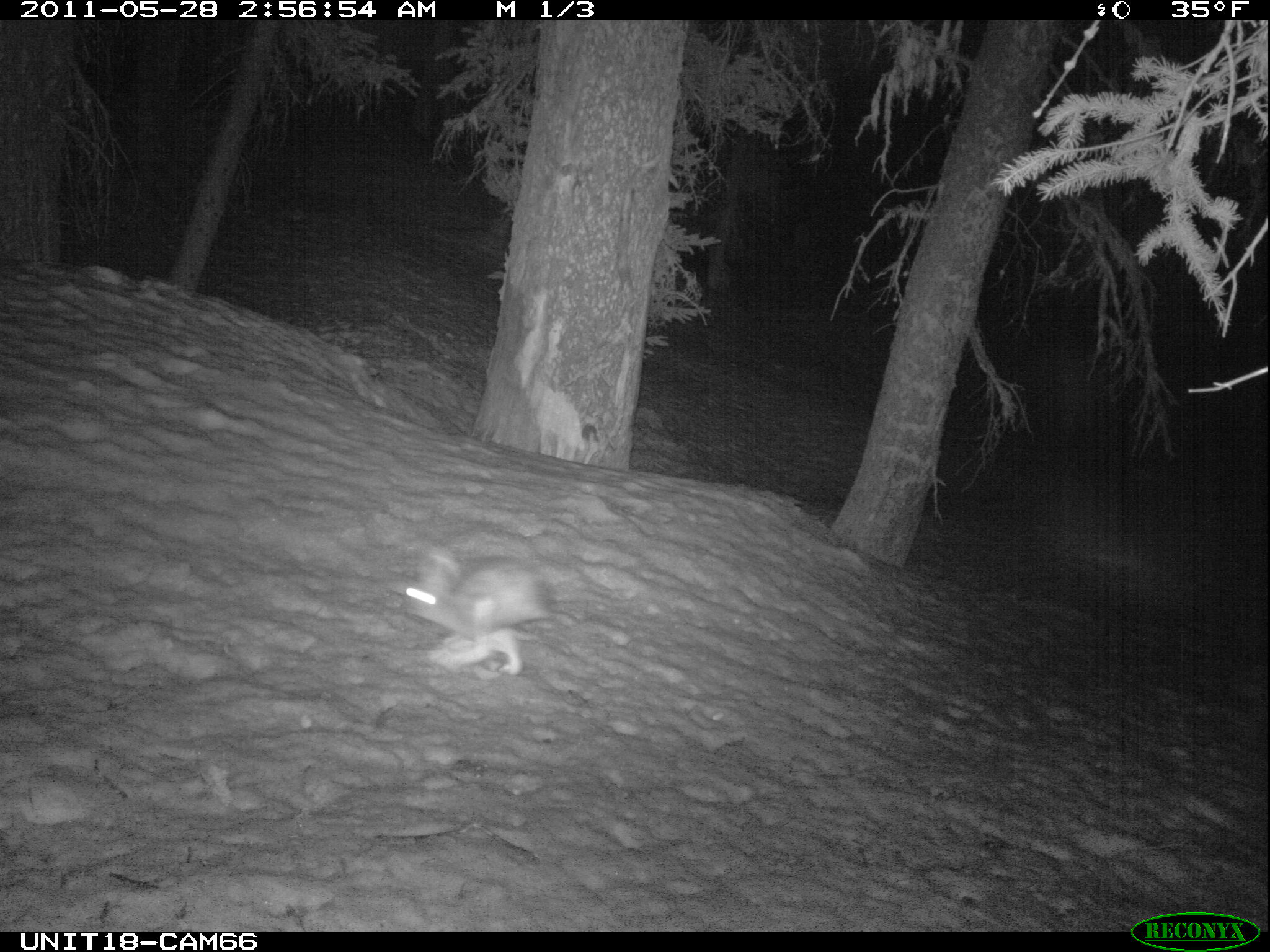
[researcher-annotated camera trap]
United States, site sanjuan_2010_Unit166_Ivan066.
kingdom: Animalia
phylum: Chordata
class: Mammalia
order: Lagomorpha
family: Leporidae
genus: Lepus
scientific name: Lepus americanus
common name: snowshoe hare